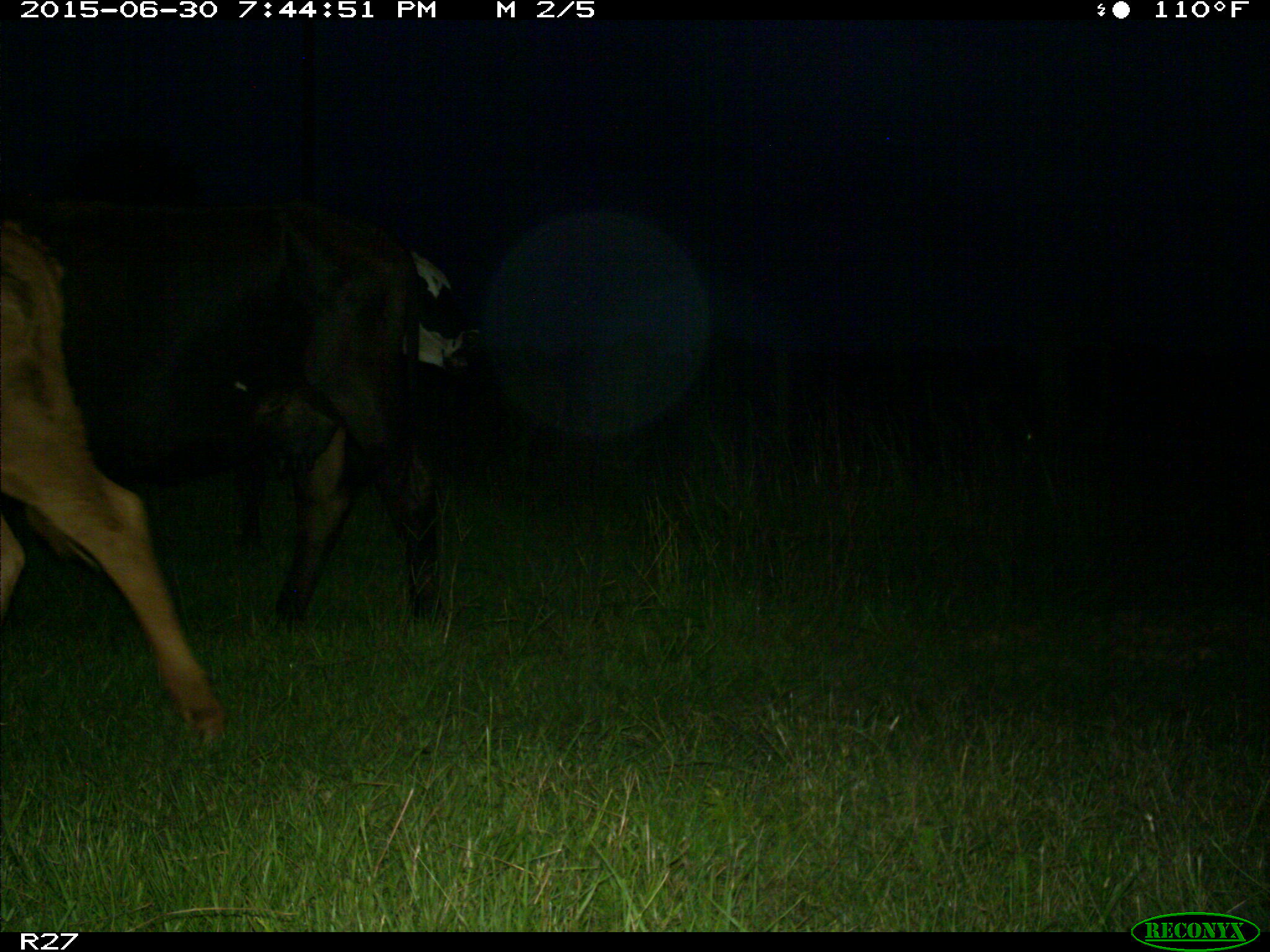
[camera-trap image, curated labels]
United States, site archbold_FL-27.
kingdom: Animalia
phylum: Chordata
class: Mammalia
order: Artiodactyla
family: Bovidae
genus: Bos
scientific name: Bos taurus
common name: domestic cow